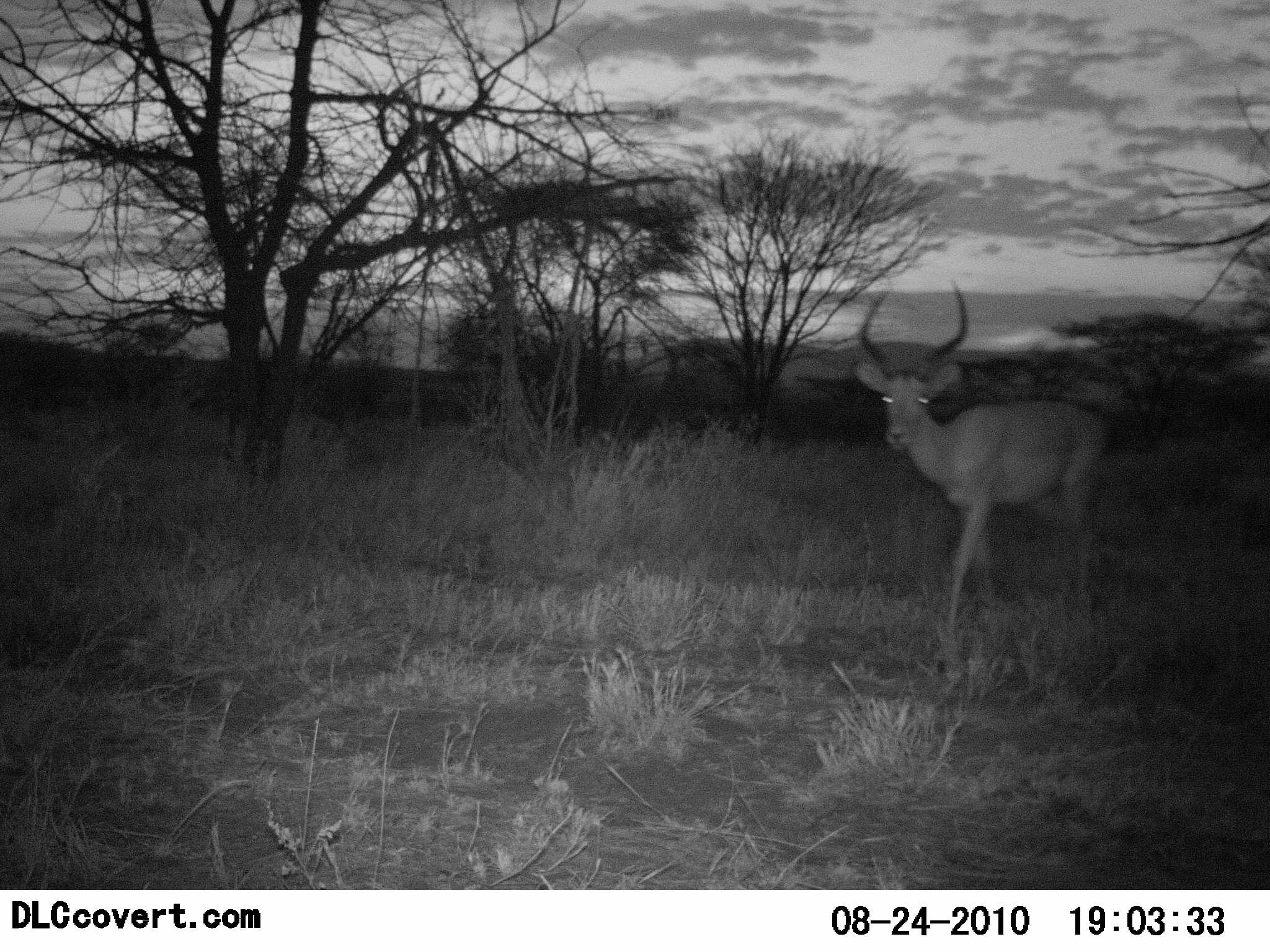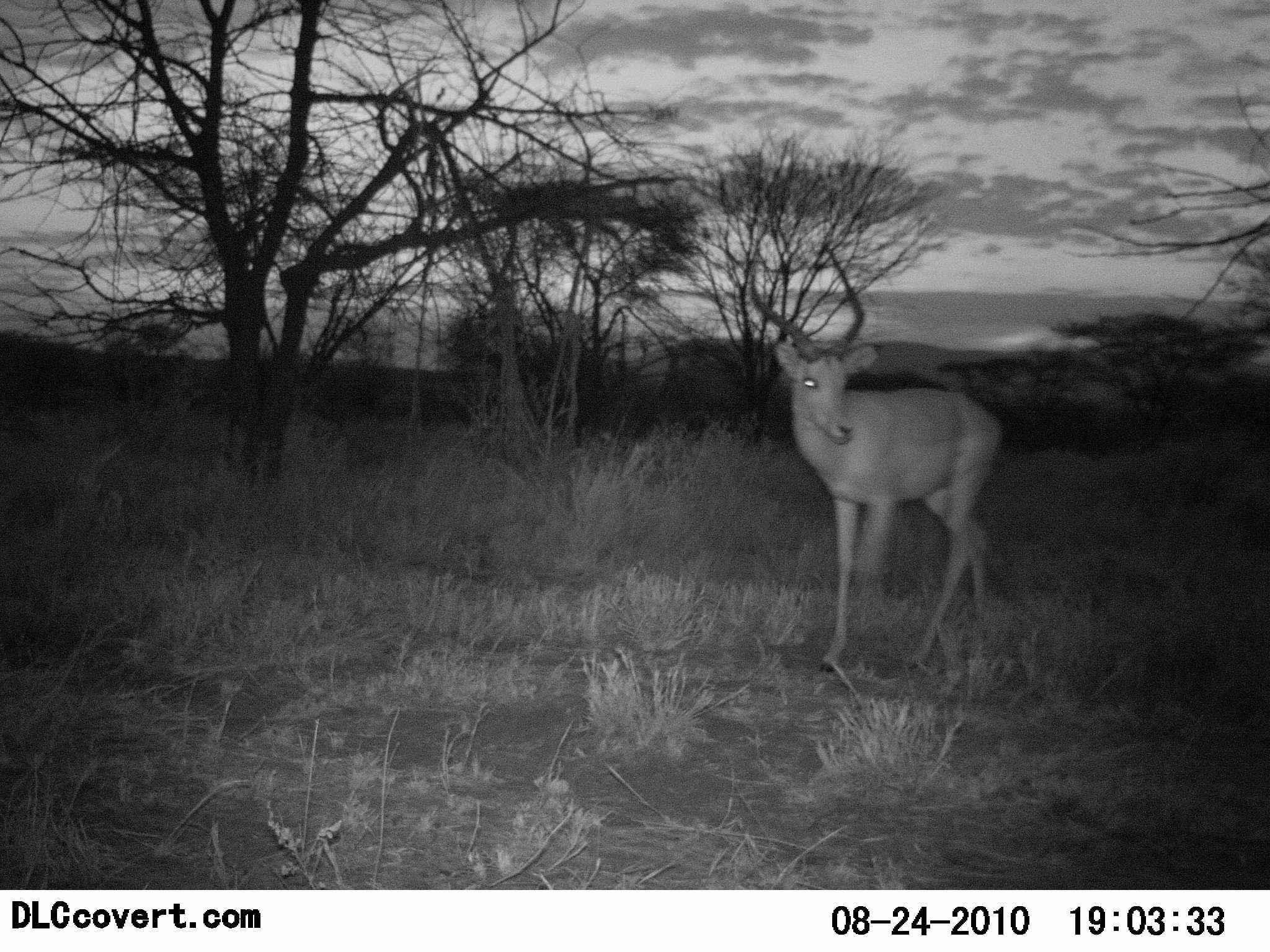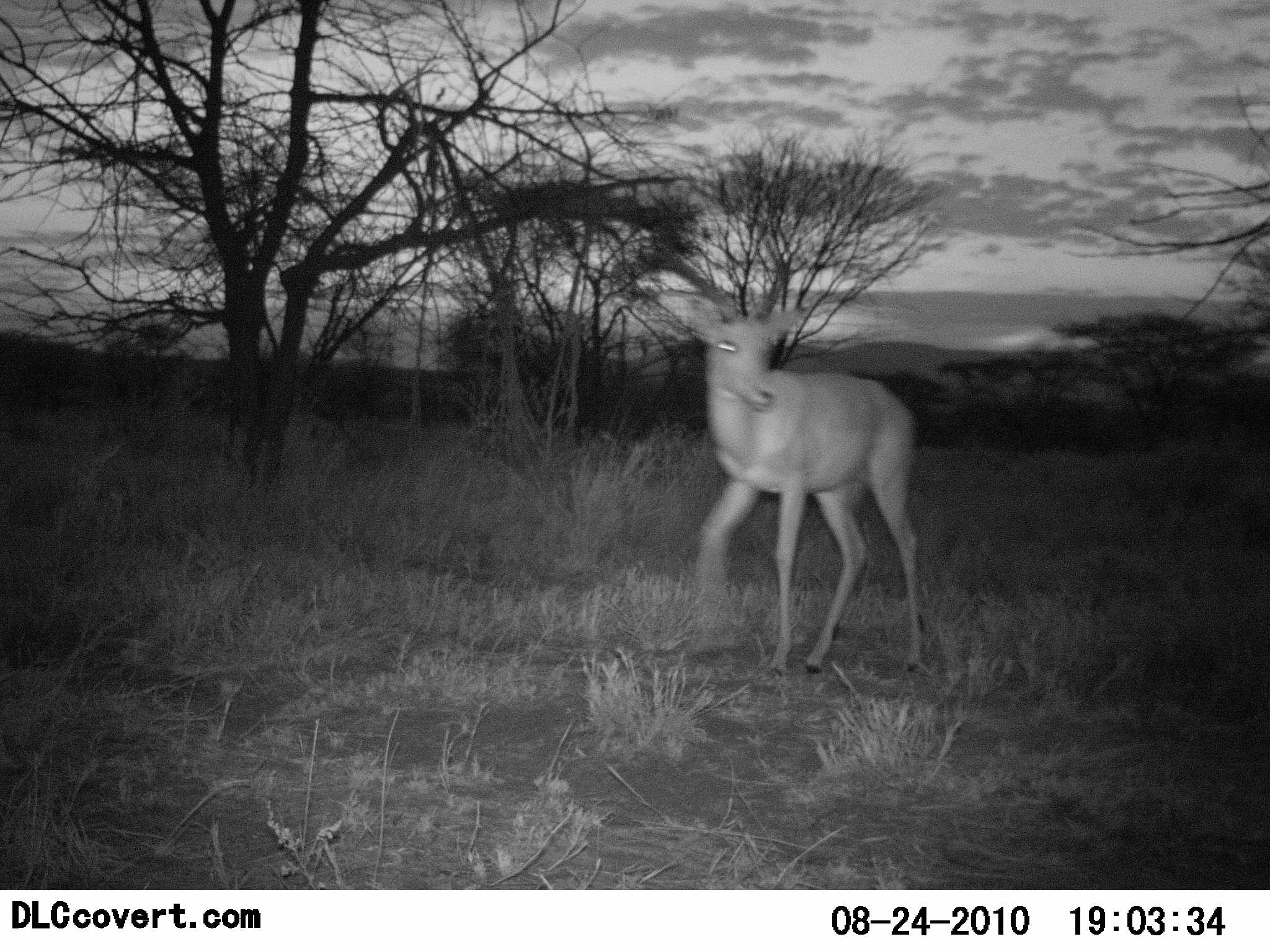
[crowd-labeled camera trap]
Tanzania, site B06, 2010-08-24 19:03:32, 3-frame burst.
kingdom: Animalia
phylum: Chordata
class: Mammalia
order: Artiodactyla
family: Bovidae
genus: Aepyceros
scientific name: Aepyceros melampus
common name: impala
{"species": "impala (Aepyceros melampus)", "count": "1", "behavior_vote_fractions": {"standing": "23%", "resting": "0%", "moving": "77%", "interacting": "0%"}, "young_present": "0%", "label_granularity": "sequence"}